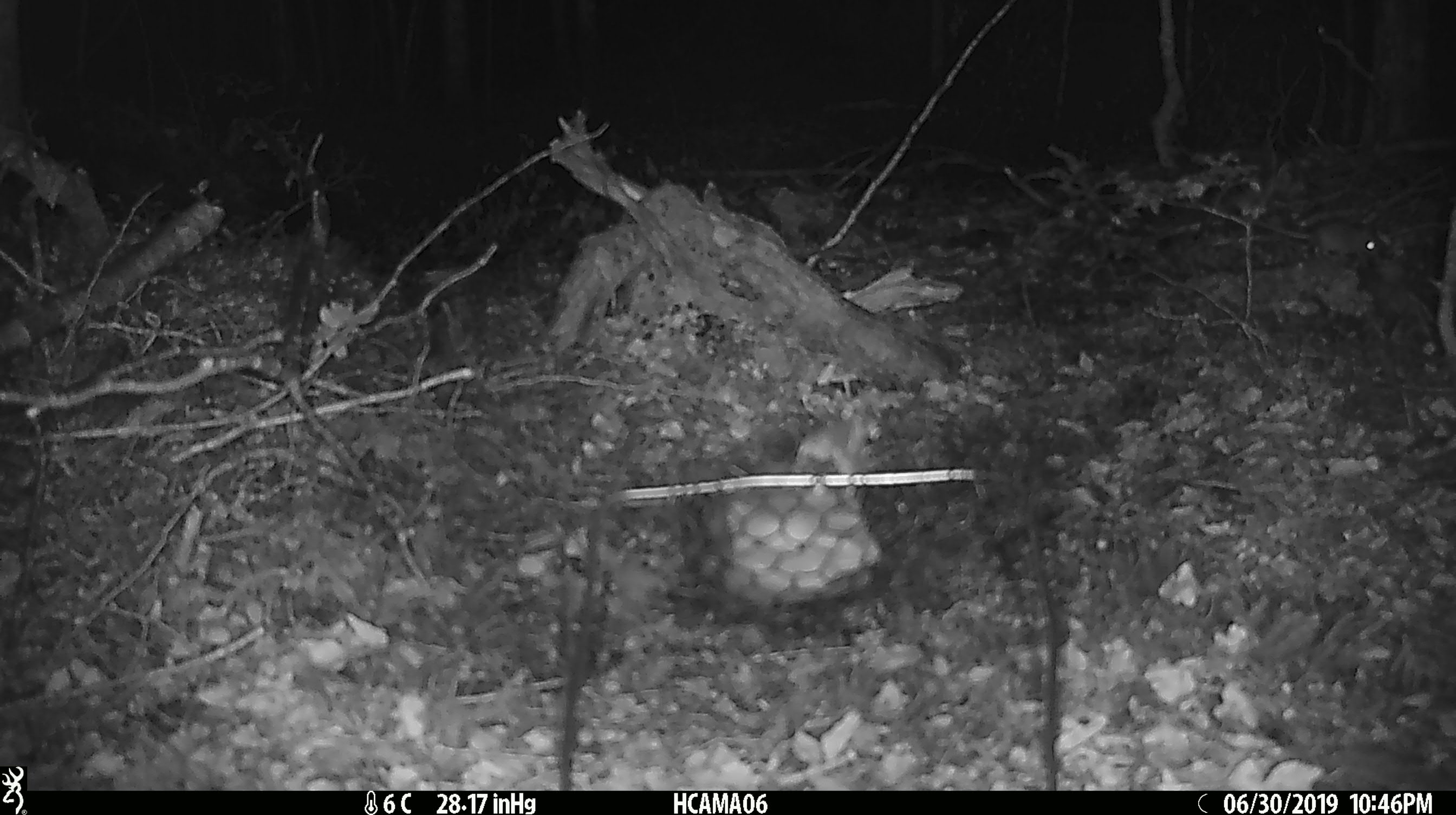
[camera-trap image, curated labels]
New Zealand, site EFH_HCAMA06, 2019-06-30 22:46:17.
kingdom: Animalia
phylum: Chordata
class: Mammalia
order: Rodentia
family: Muridae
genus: Mus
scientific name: Mus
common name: mouse